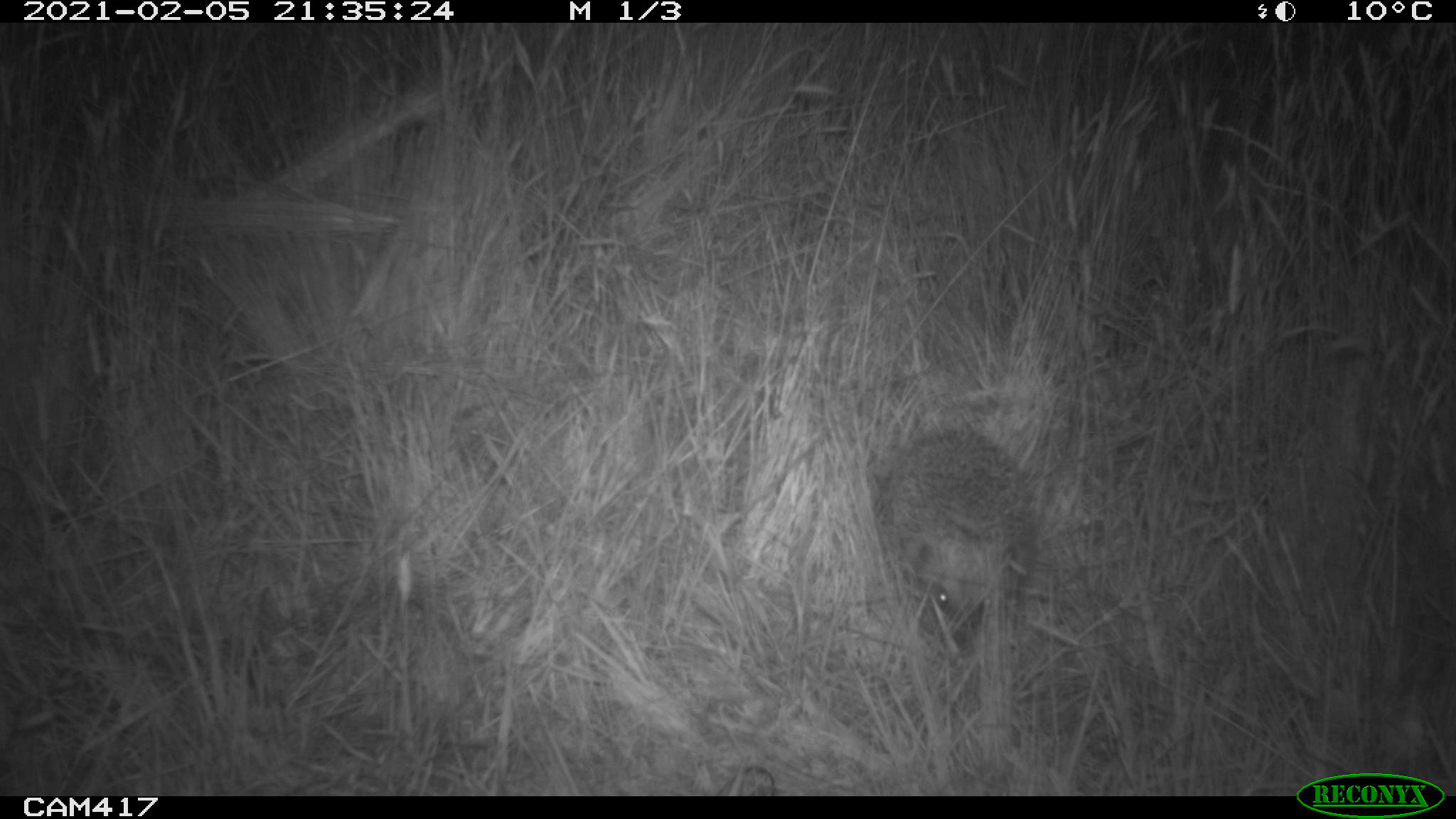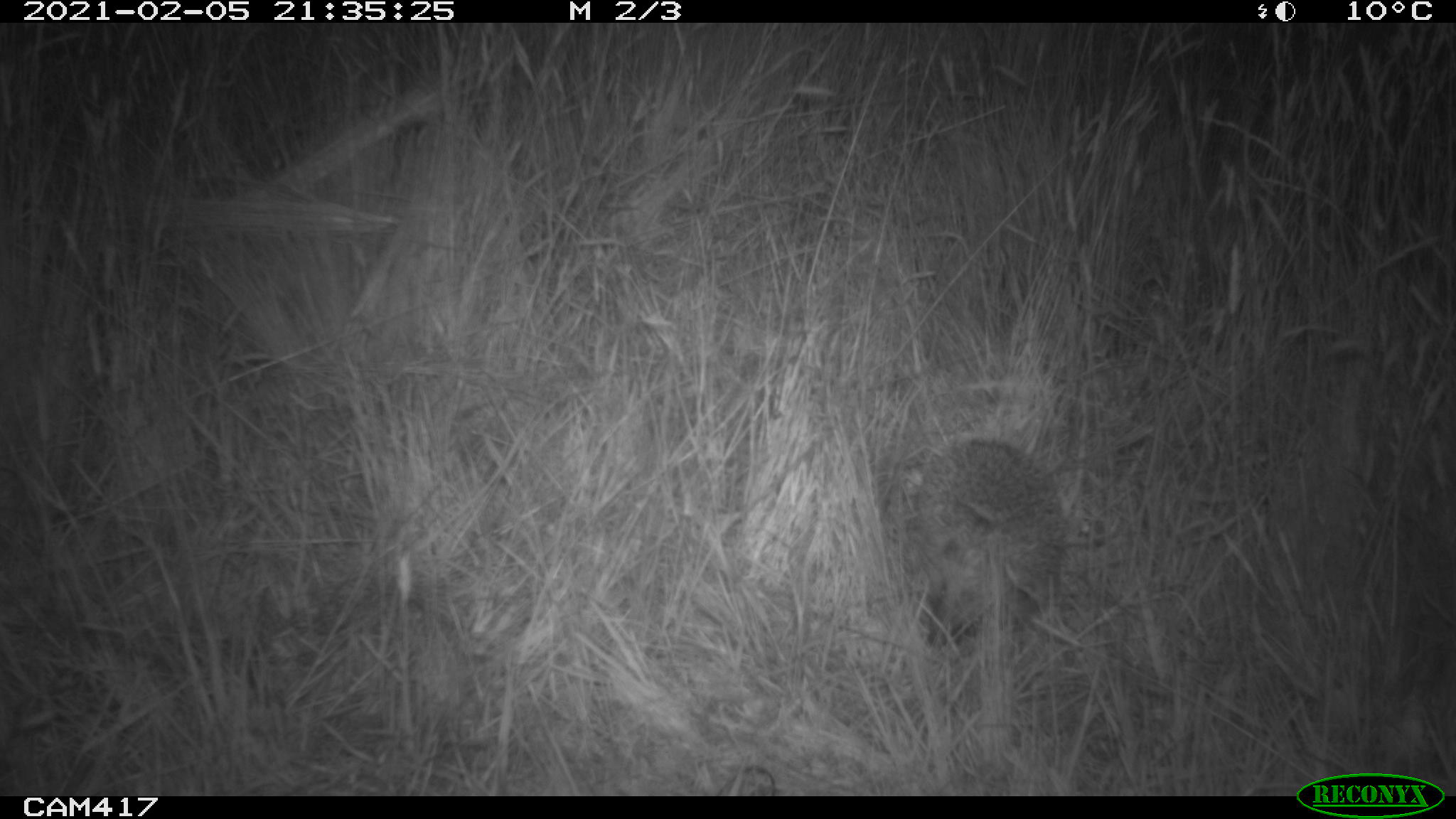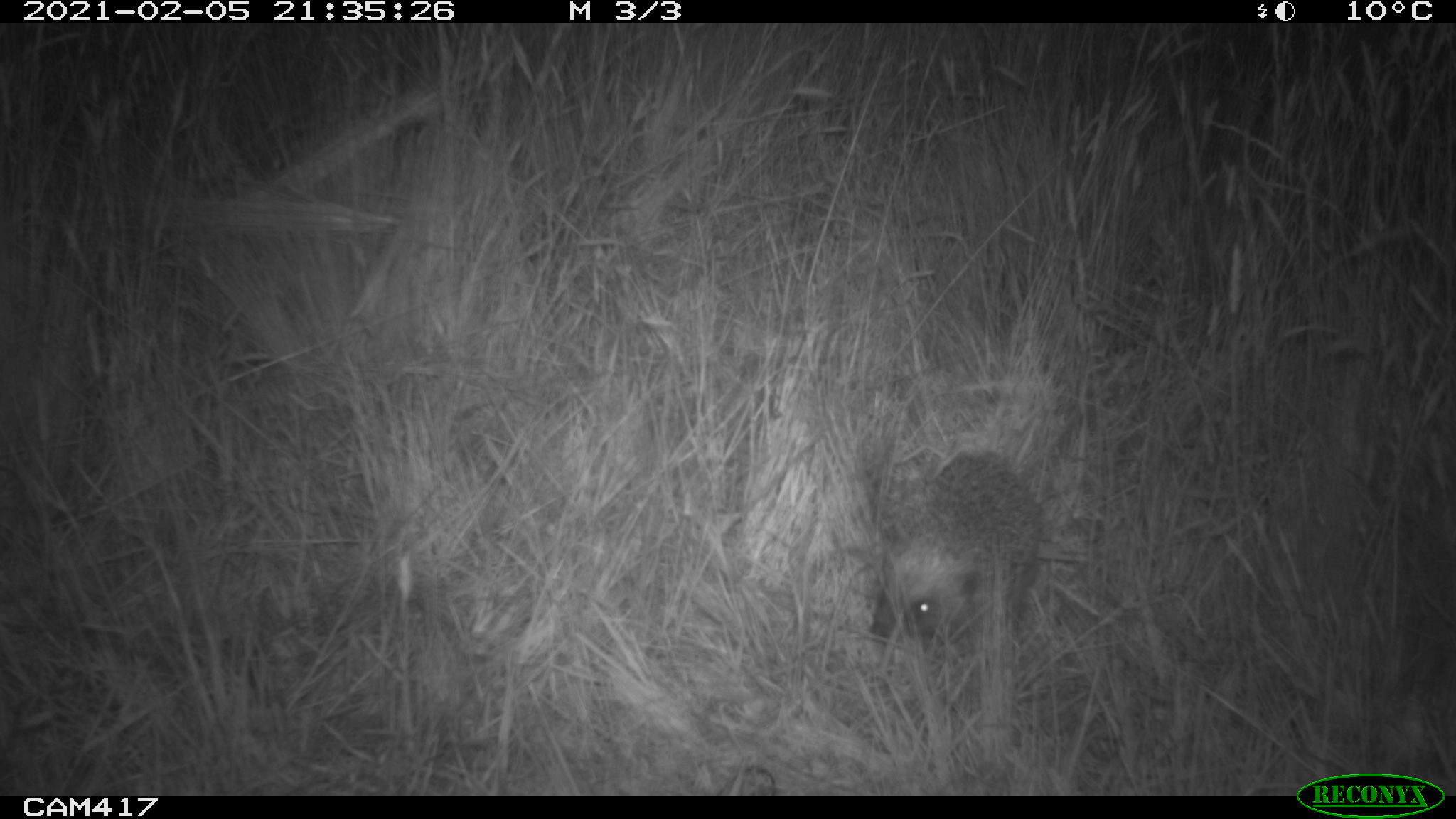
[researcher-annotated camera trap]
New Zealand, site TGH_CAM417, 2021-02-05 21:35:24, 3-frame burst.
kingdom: Animalia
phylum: Chordata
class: Mammalia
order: Eulipotyphla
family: Erinaceidae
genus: Erinaceus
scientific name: Erinaceus europaeus europaeus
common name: european hedgehog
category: hedgehog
Hedgehog (european hedgehog) (Erinaceus europaeus europaeus).